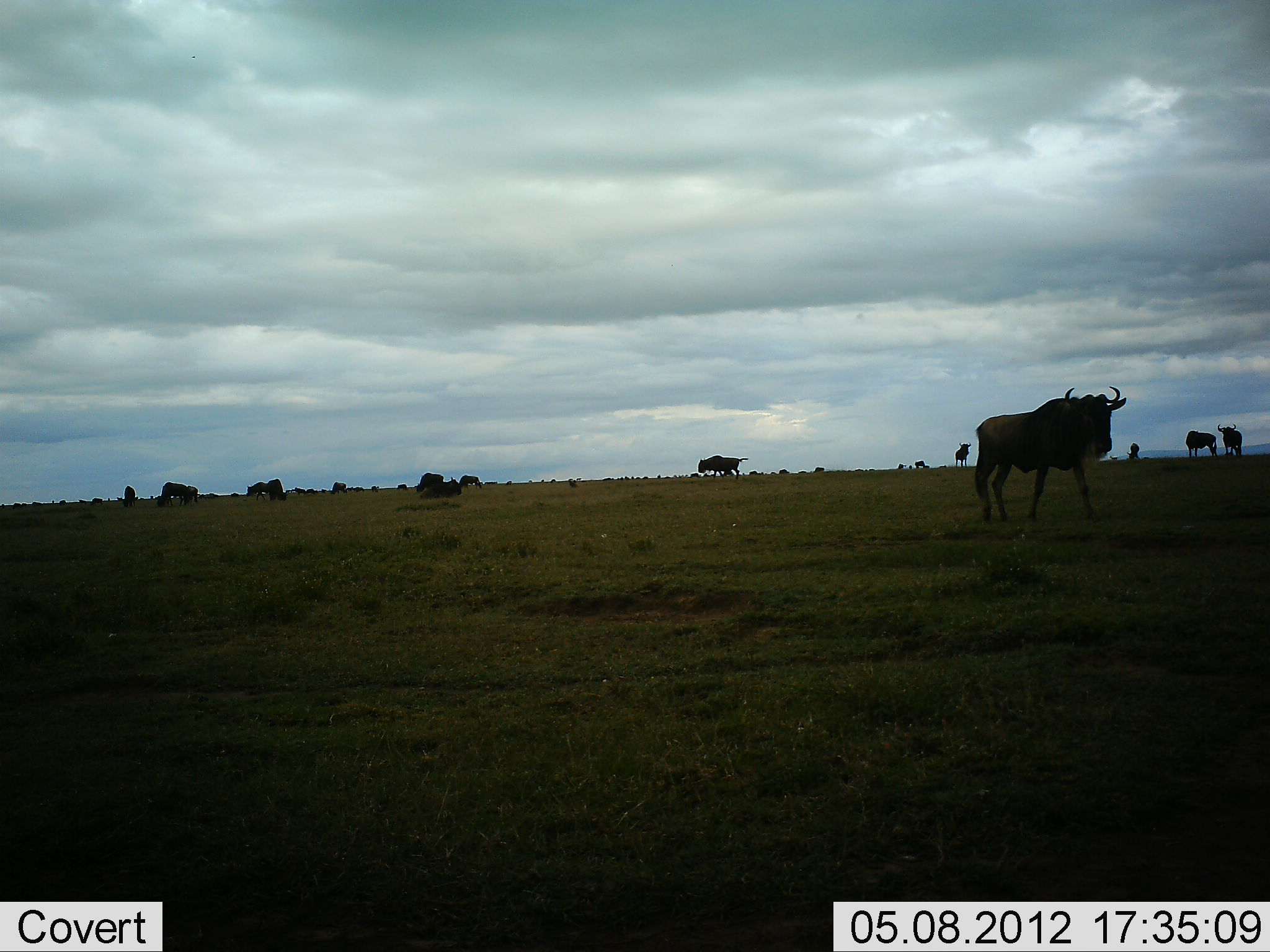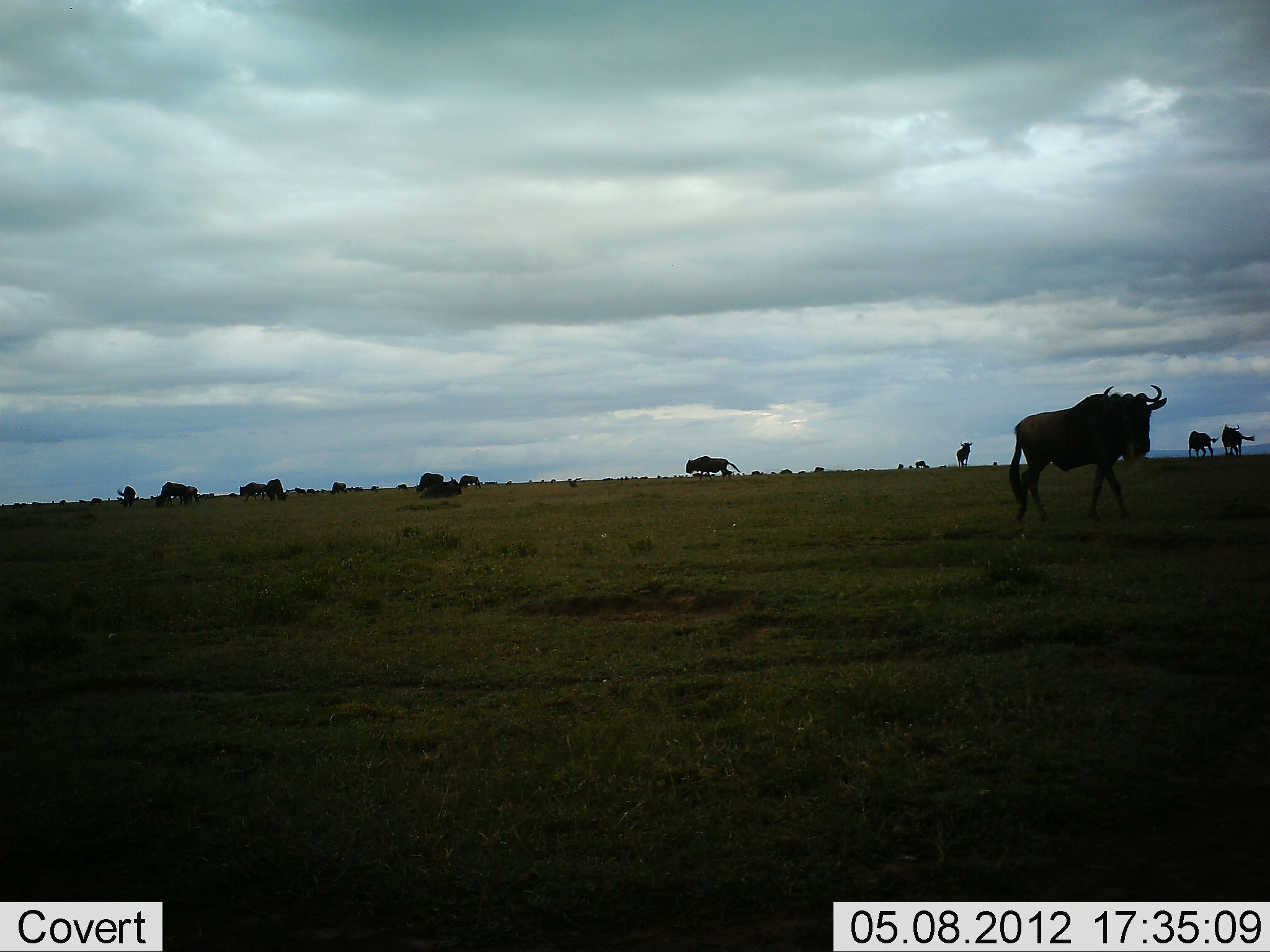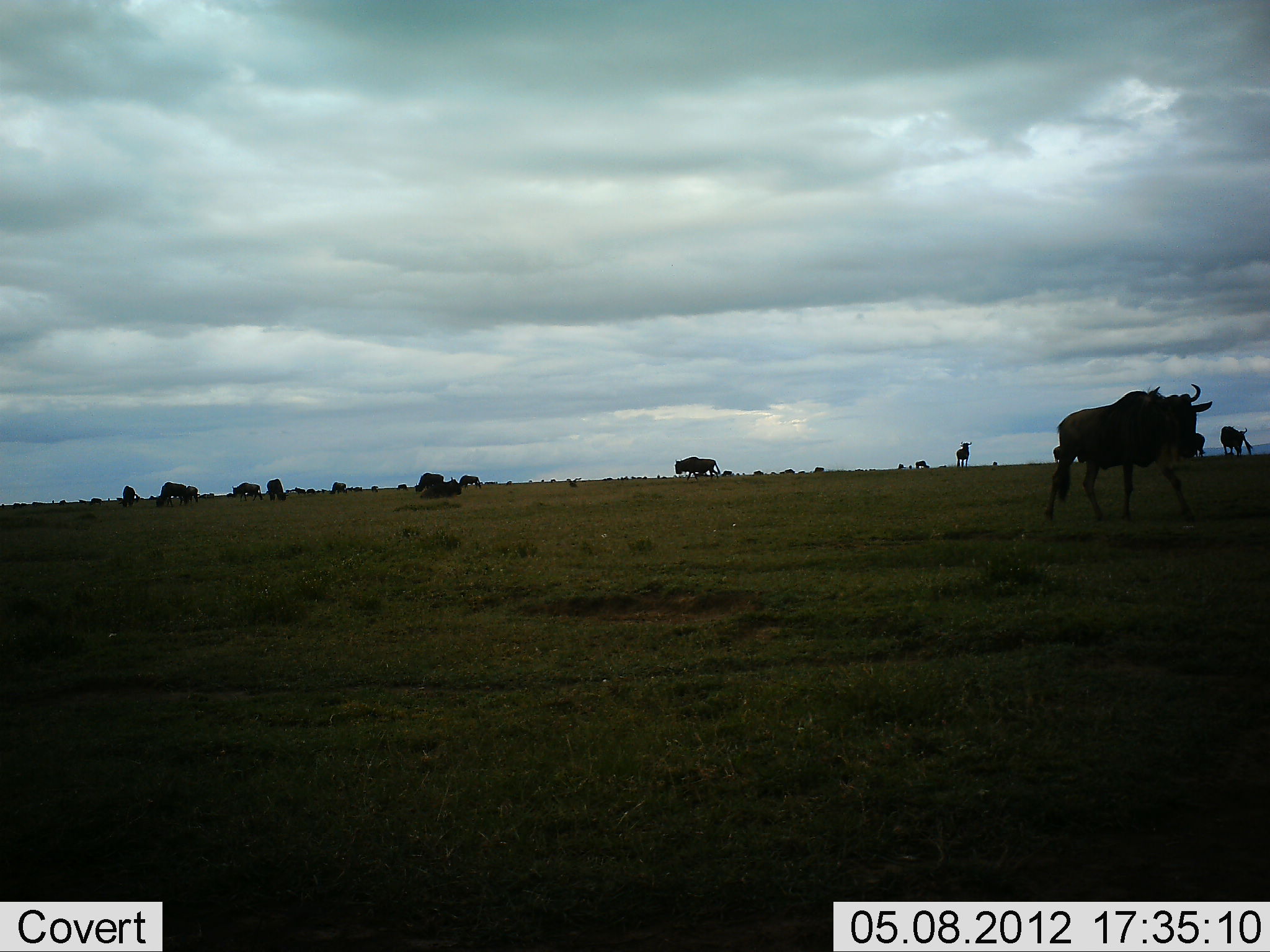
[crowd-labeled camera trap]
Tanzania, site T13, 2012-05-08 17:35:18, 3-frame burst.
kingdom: Animalia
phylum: Chordata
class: Mammalia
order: Artiodactyla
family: Bovidae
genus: Connochaetes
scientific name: Connochaetes taurinus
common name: blue wildebeest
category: wildebeest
Wildebeest (blue wildebeest) (Connochaetes taurinus), count 11-50. Behavior (volunteer vote fractions): standing 60%, resting 50%, moving 90%, interacting 0%. Young present (vote fraction): 0%. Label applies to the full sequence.